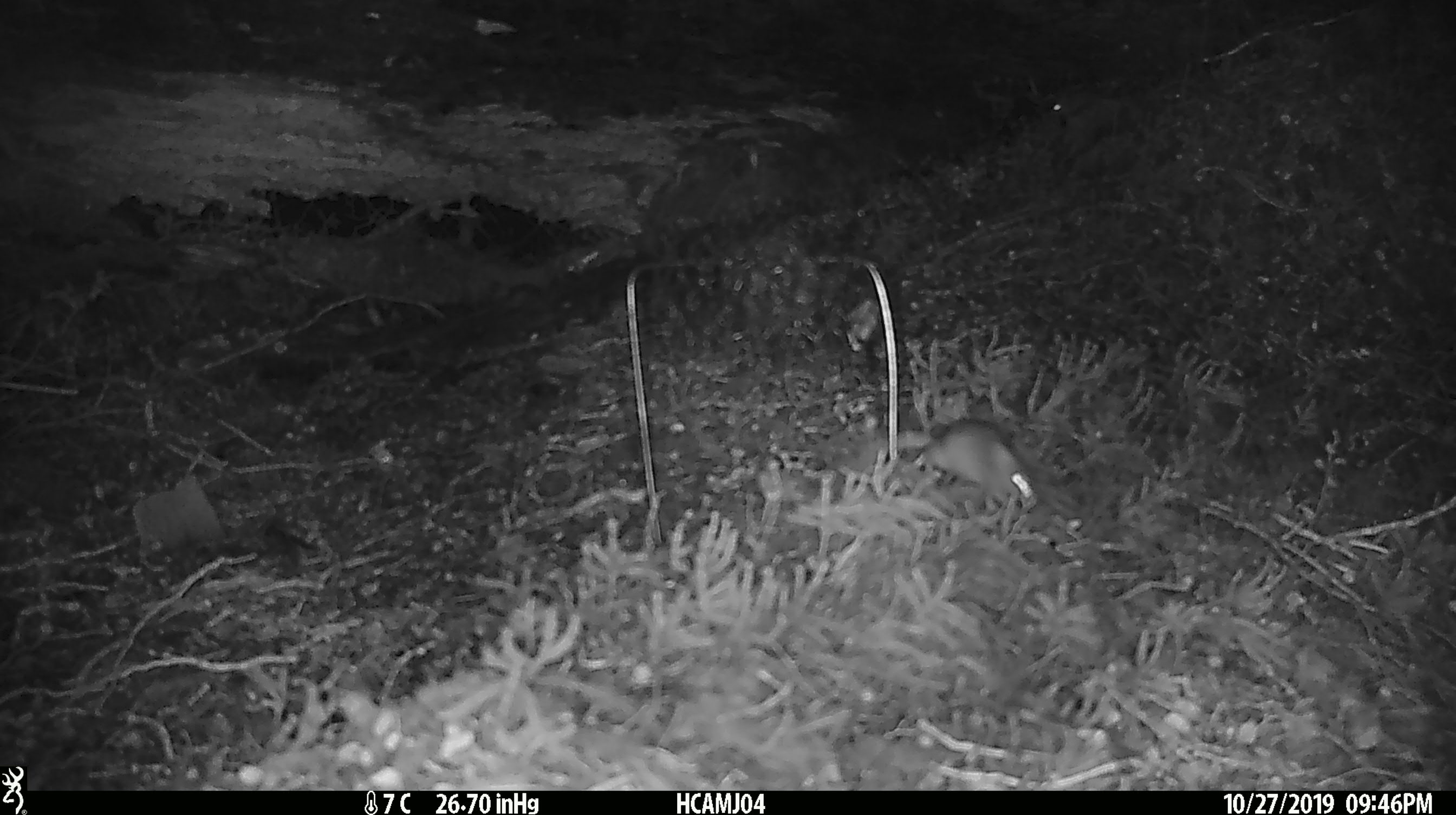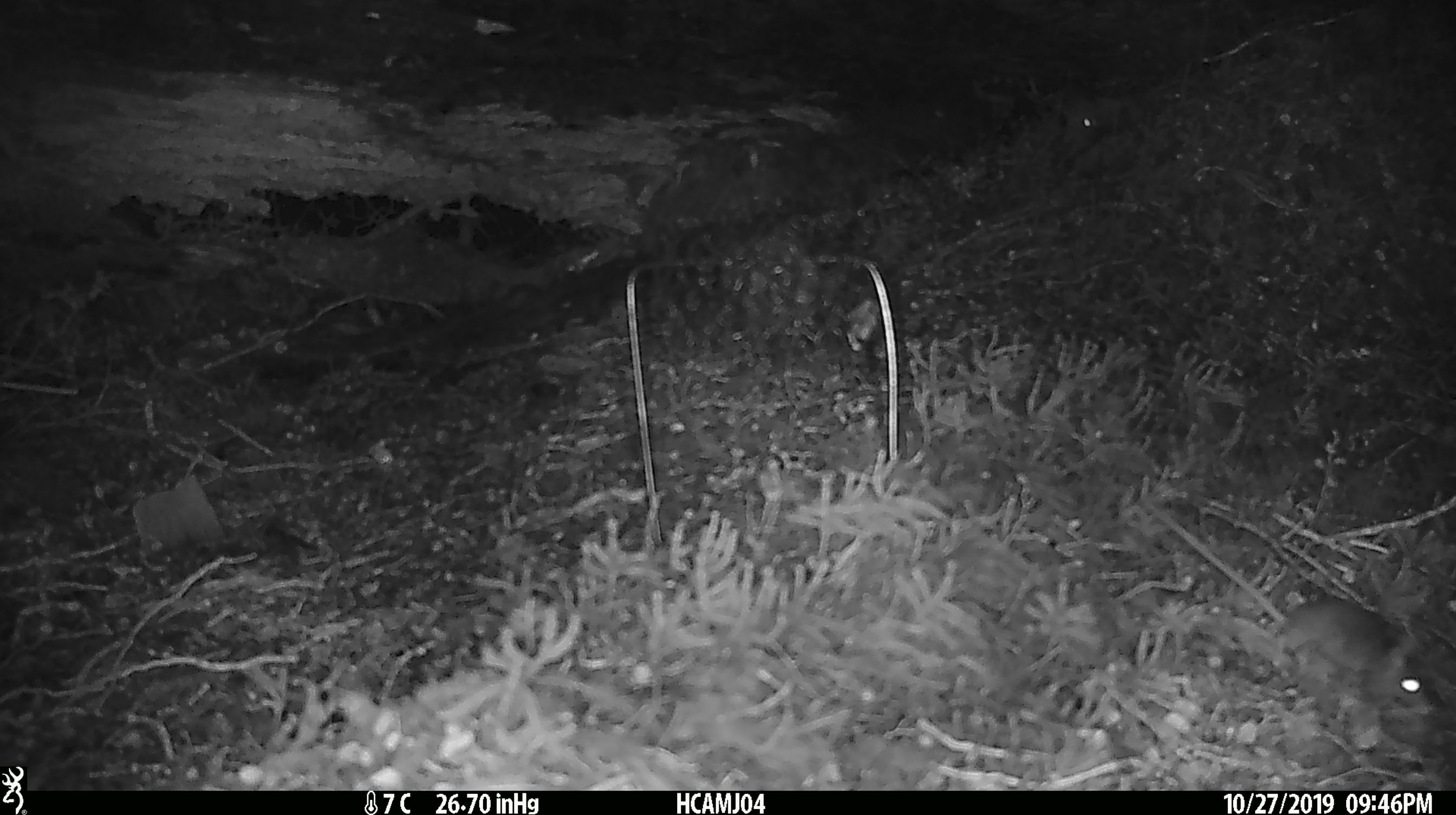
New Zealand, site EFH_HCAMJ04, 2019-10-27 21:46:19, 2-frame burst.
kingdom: Animalia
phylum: Chordata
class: Mammalia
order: Rodentia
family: Muridae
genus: Mus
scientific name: Mus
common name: mouse